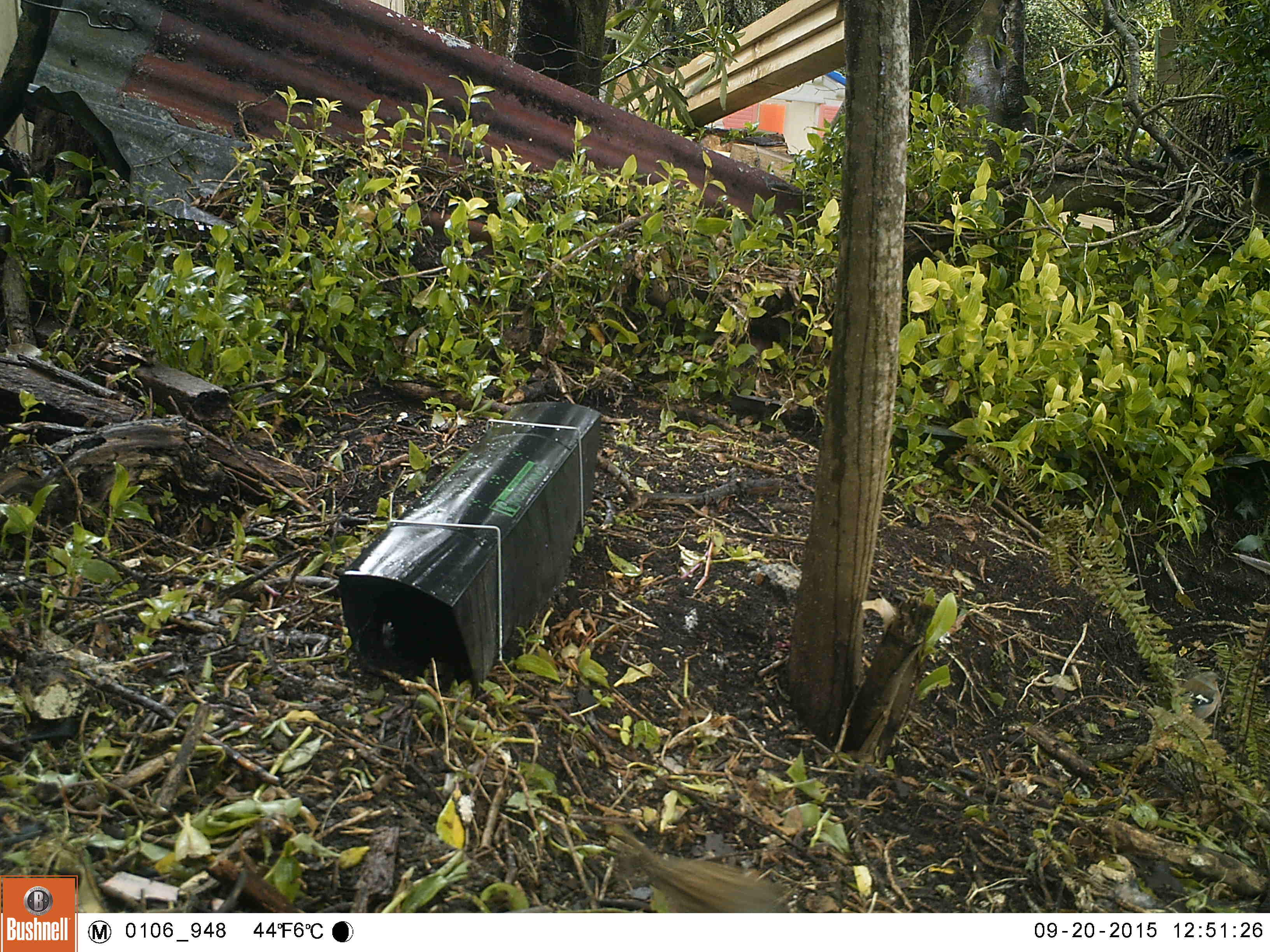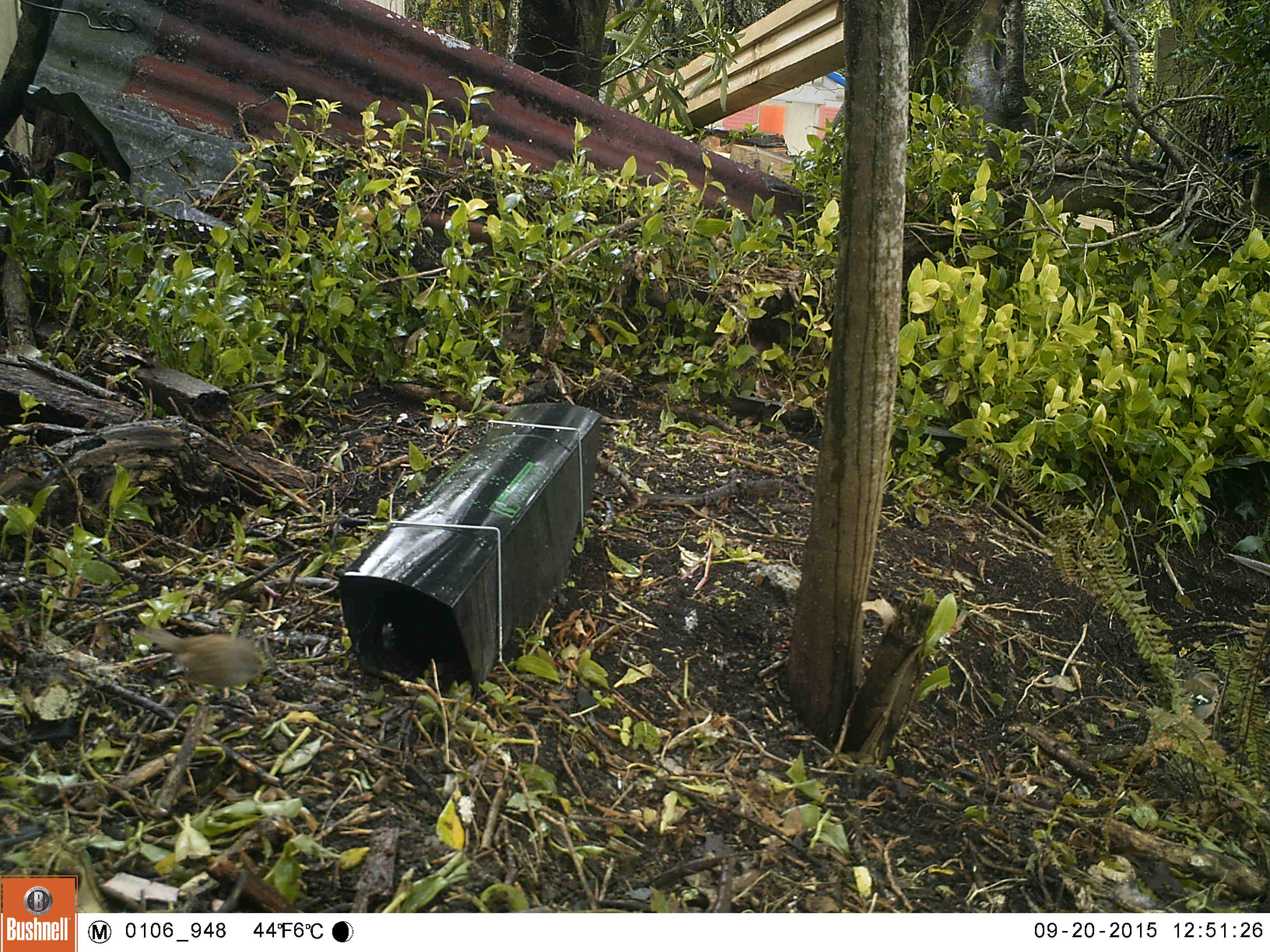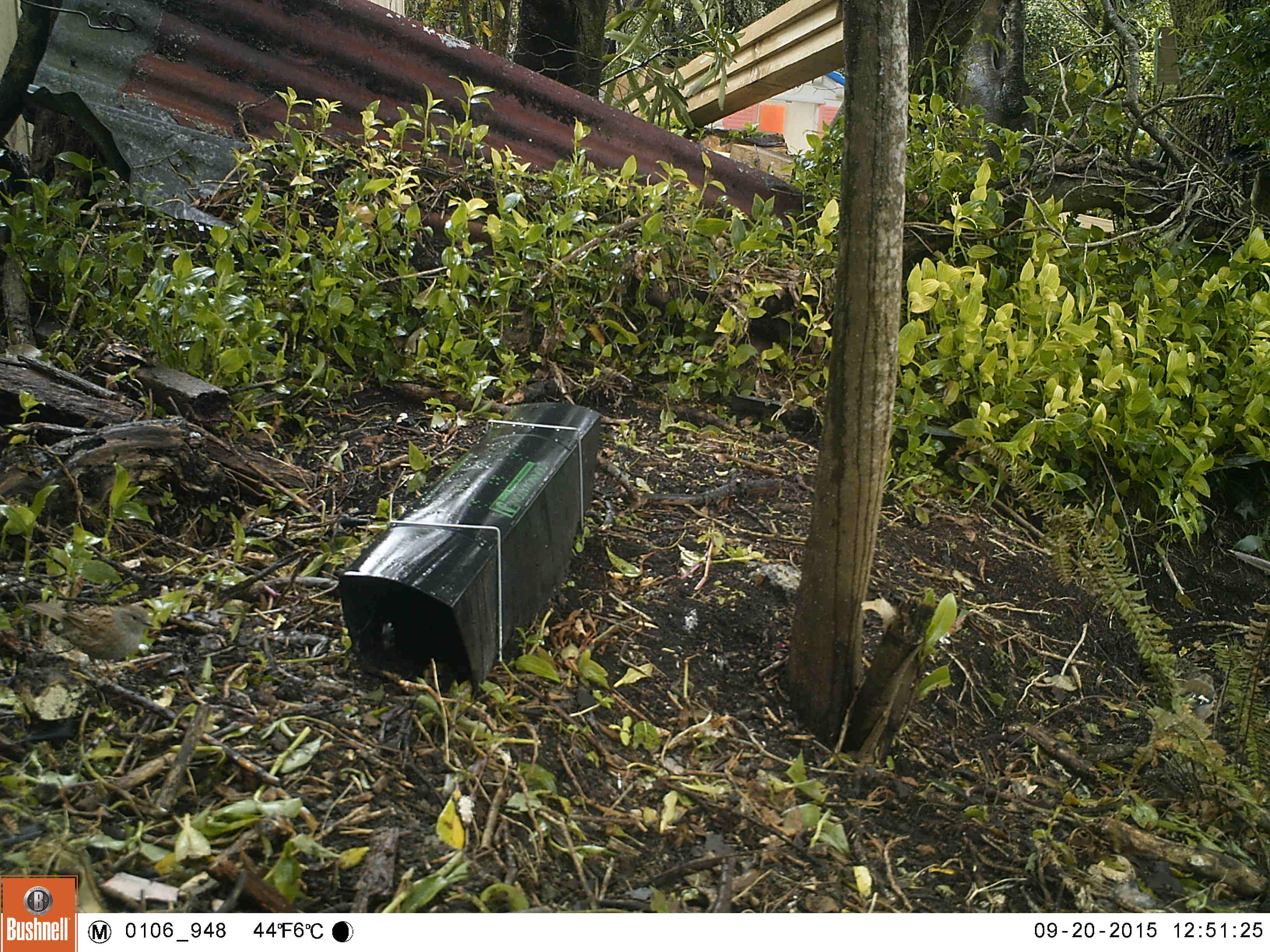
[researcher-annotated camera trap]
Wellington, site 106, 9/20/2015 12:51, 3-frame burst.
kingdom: Animalia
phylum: Chordata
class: Aves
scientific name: Aves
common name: bird